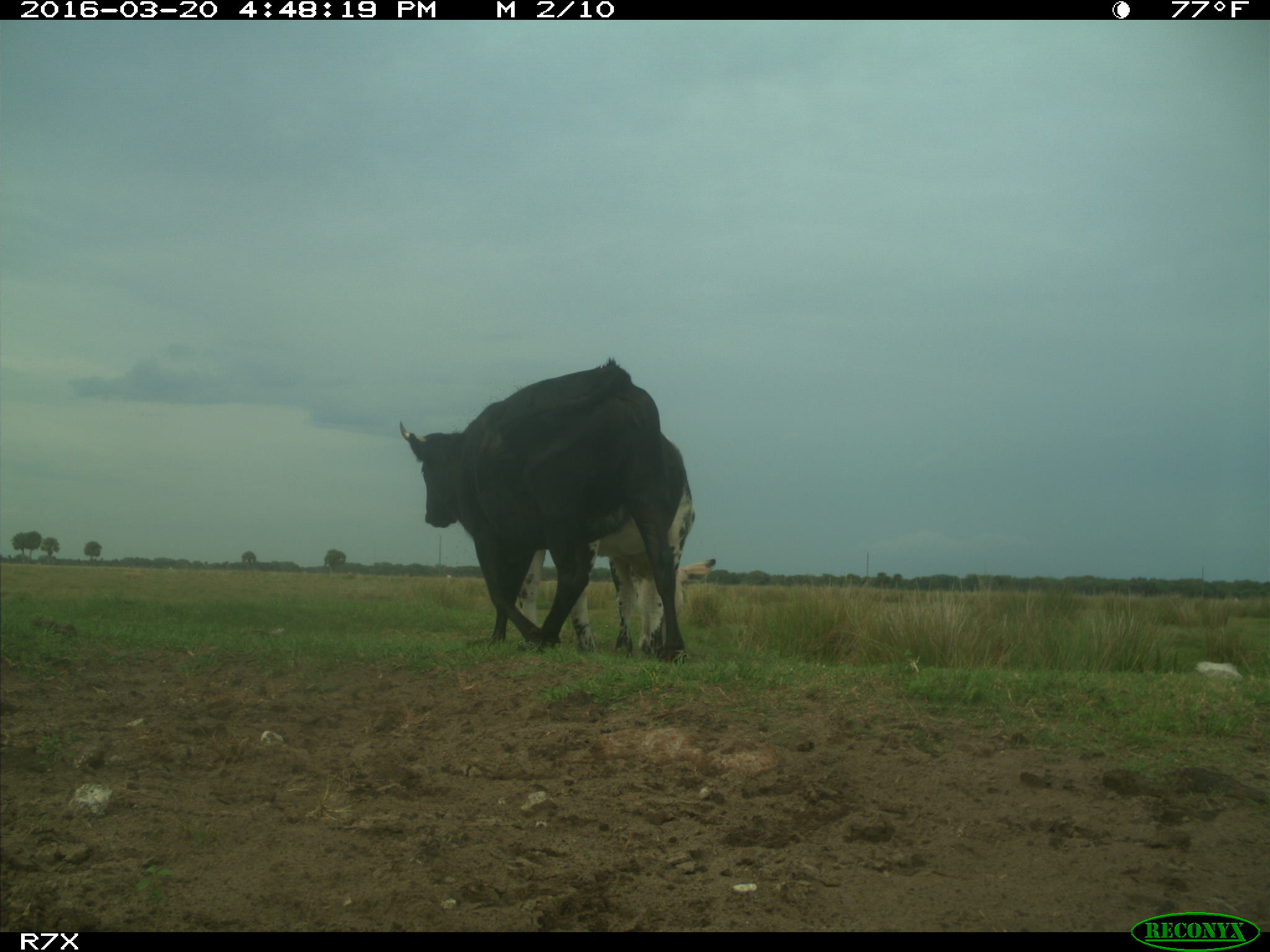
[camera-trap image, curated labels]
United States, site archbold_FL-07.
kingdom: Animalia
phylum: Chordata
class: Mammalia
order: Artiodactyla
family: Bovidae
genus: Bos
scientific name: Bos taurus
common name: domestic cow